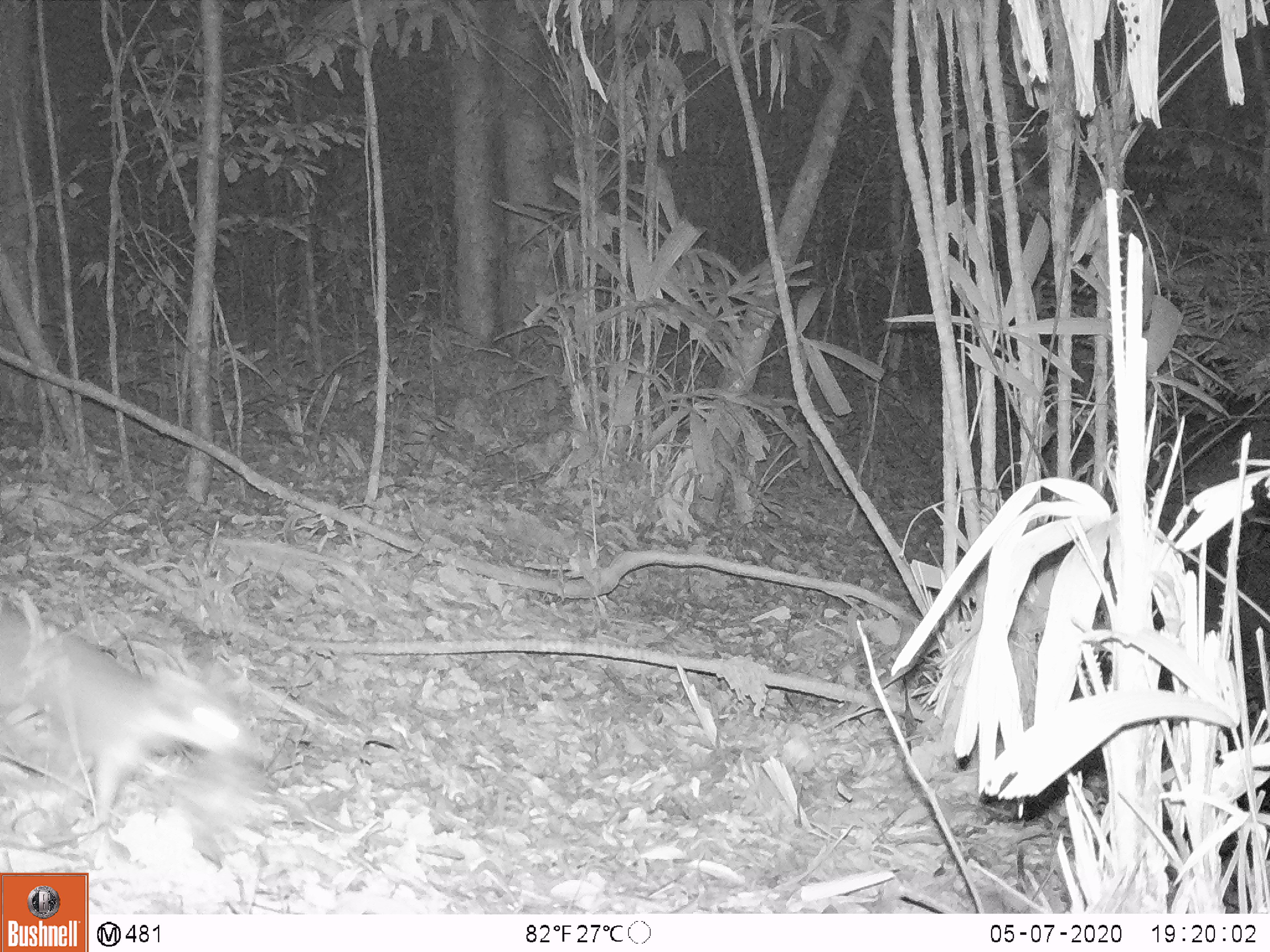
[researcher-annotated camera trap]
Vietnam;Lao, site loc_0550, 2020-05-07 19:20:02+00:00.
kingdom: Animalia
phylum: Chordata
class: Mammalia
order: Carnivora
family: Mustelidae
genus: Melogale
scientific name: Melogale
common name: ferret badger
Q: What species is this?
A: Ferret badger (Melogale).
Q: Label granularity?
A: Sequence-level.